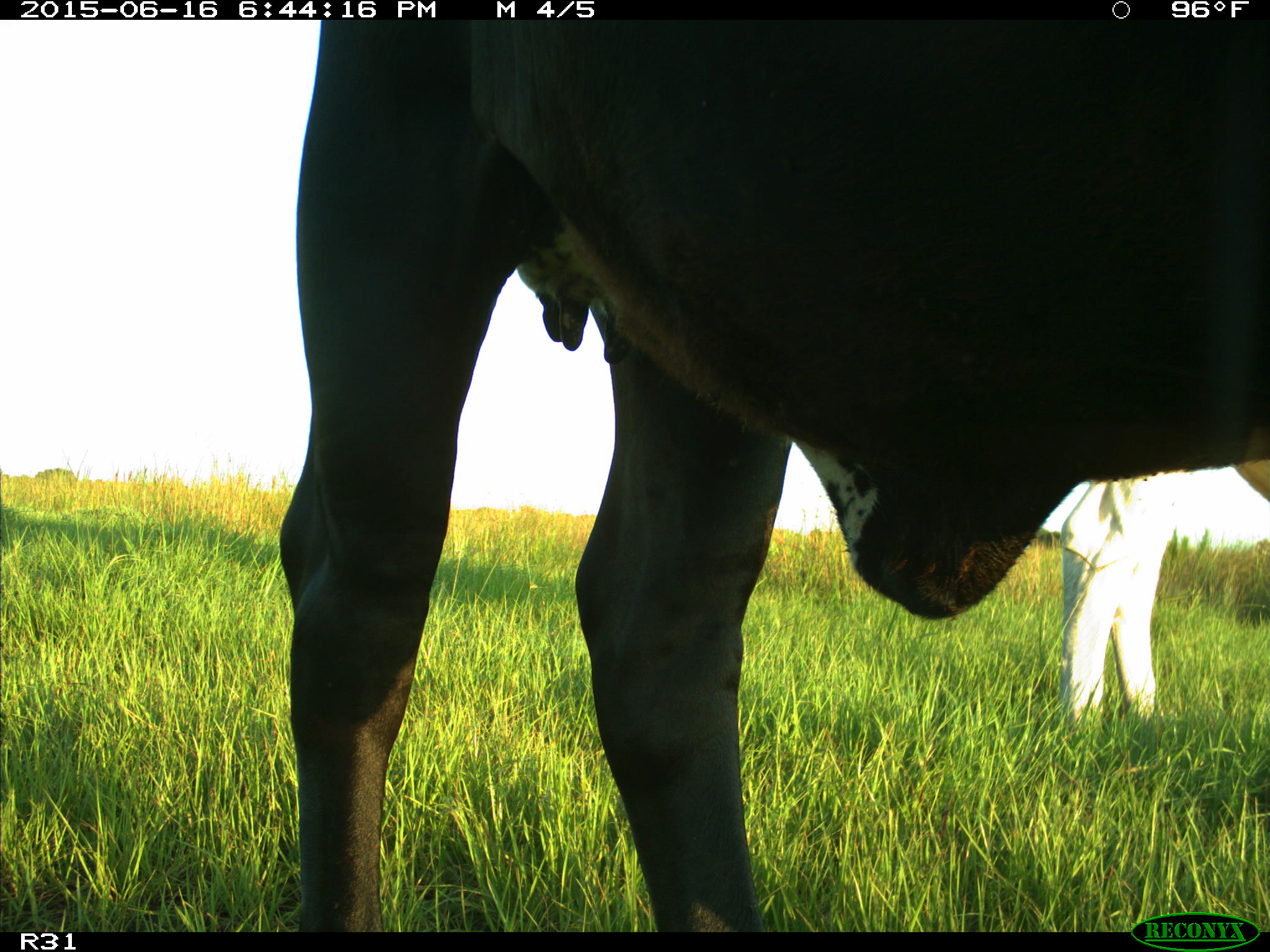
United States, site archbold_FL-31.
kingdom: Animalia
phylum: Chordata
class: Mammalia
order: Artiodactyla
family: Bovidae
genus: Bos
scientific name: Bos taurus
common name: domestic cow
Bos taurus (domestic cow).